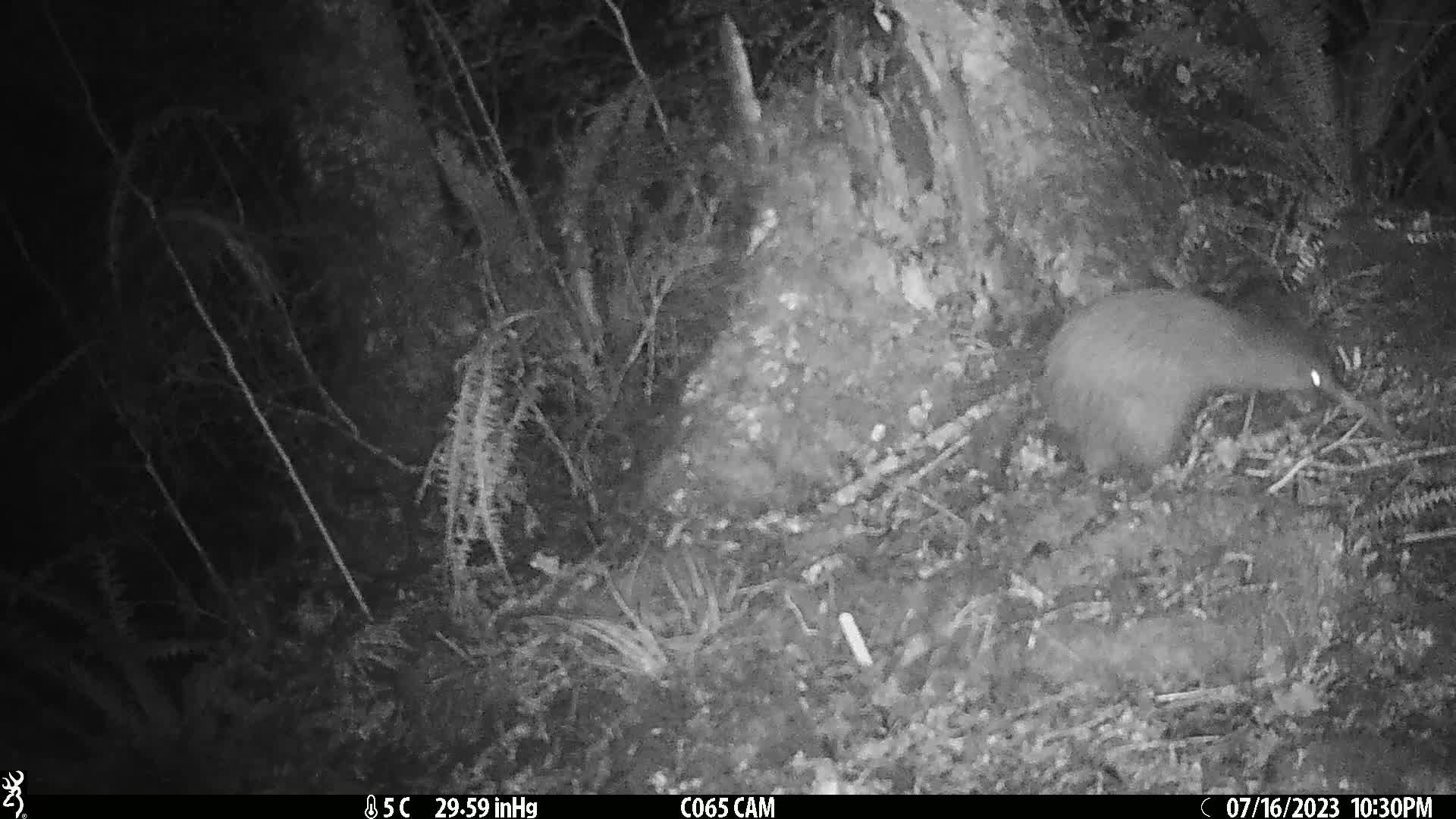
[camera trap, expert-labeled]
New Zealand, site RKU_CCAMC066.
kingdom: Animalia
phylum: Chordata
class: Aves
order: Apterygiformes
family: Apterygidae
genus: Apteryx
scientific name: Apteryx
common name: kiwi